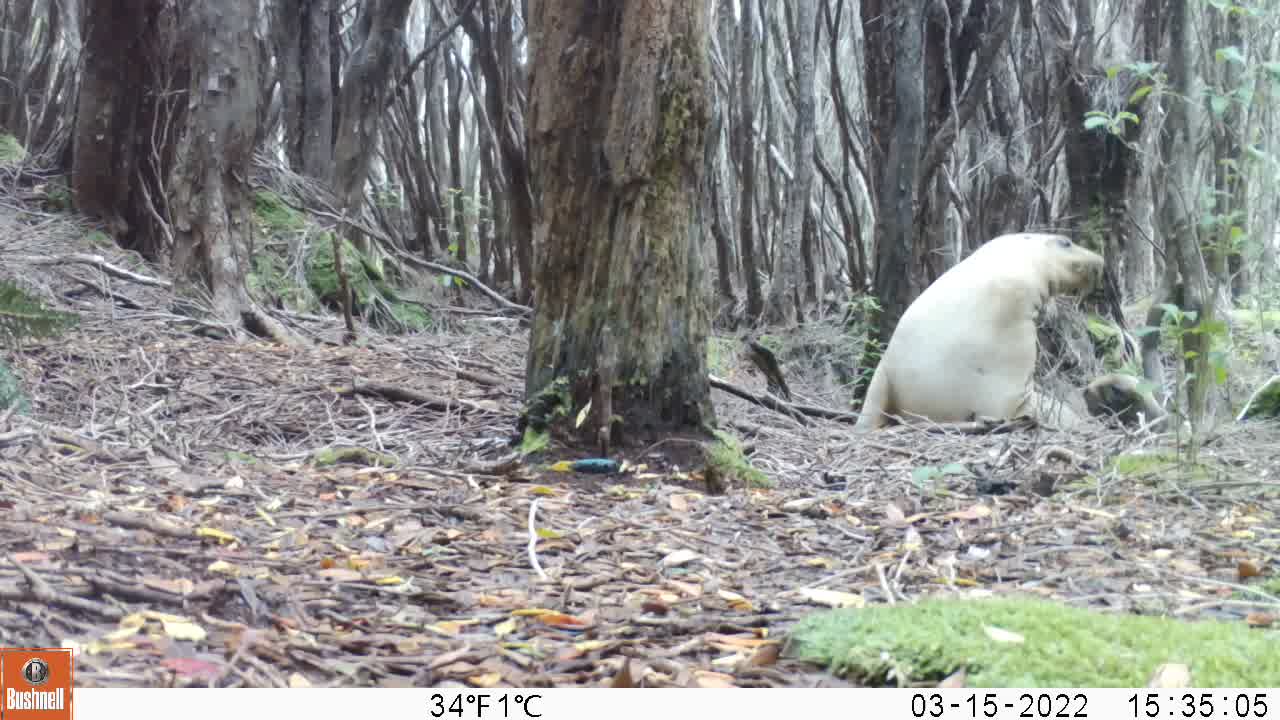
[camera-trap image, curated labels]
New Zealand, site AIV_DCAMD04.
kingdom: Animalia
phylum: Chordata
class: Mammalia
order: Carnivora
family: Otariidae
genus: Phocarctos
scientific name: Phocarctos hookeri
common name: new zealand sea lion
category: sealion